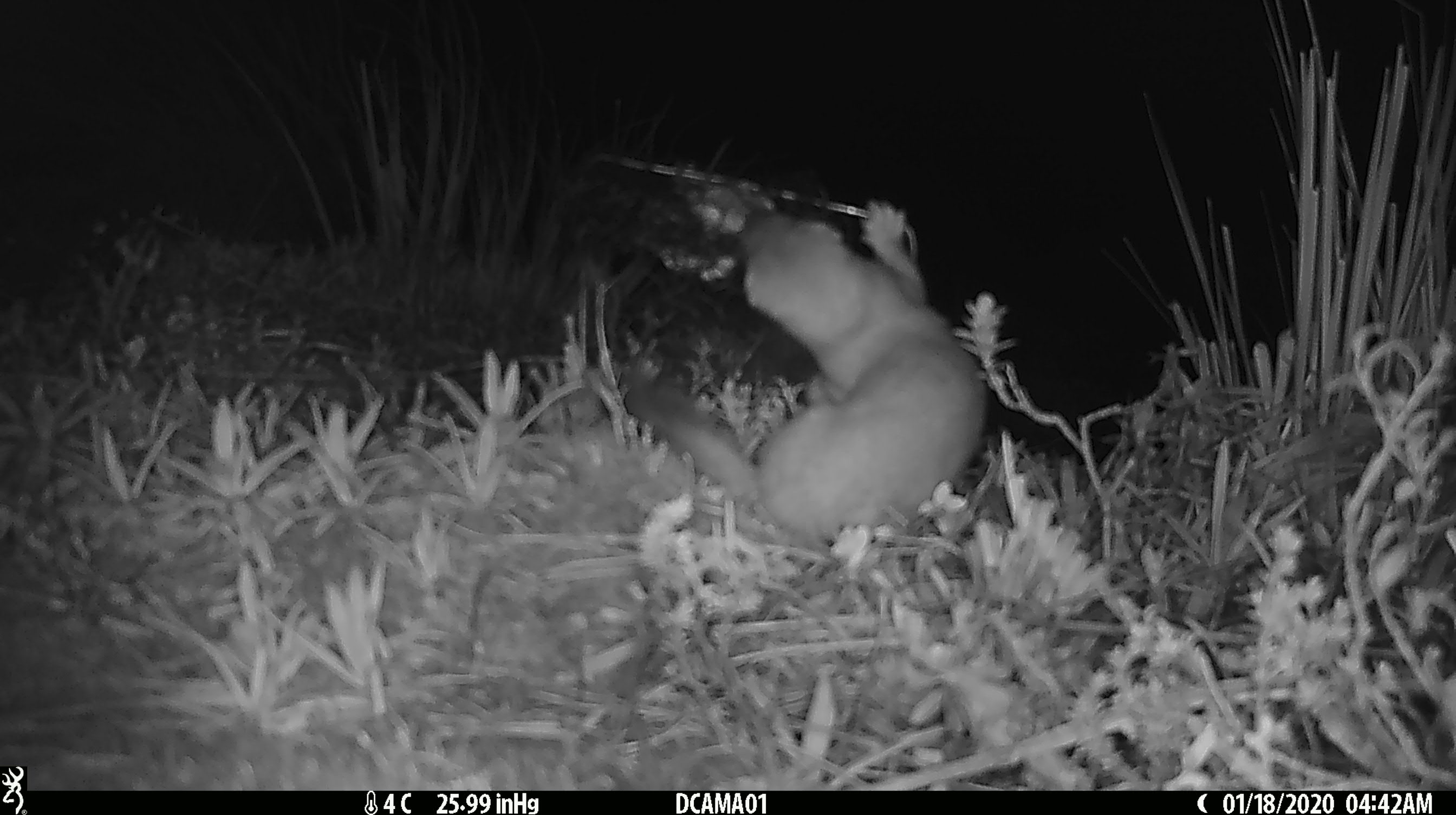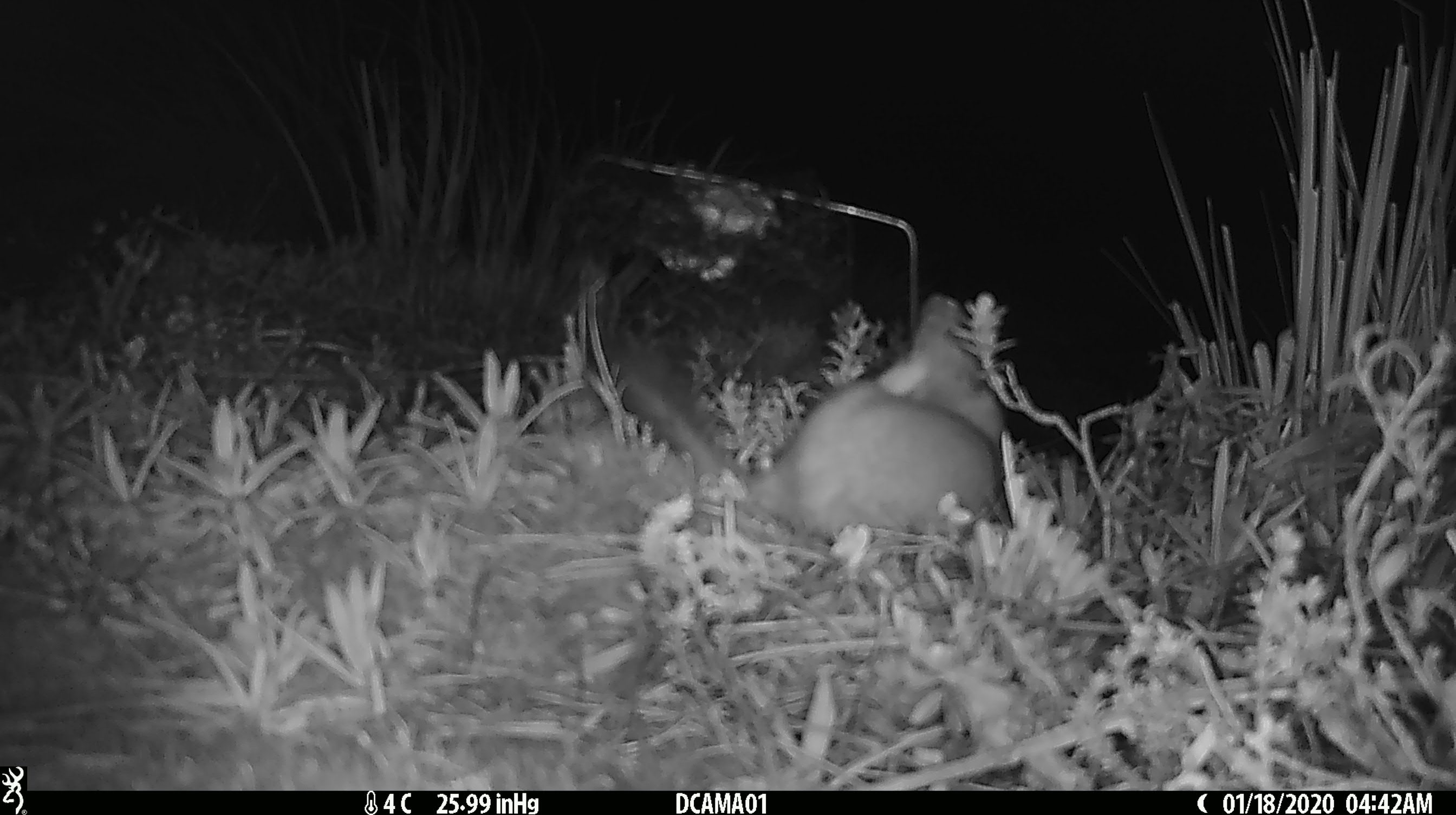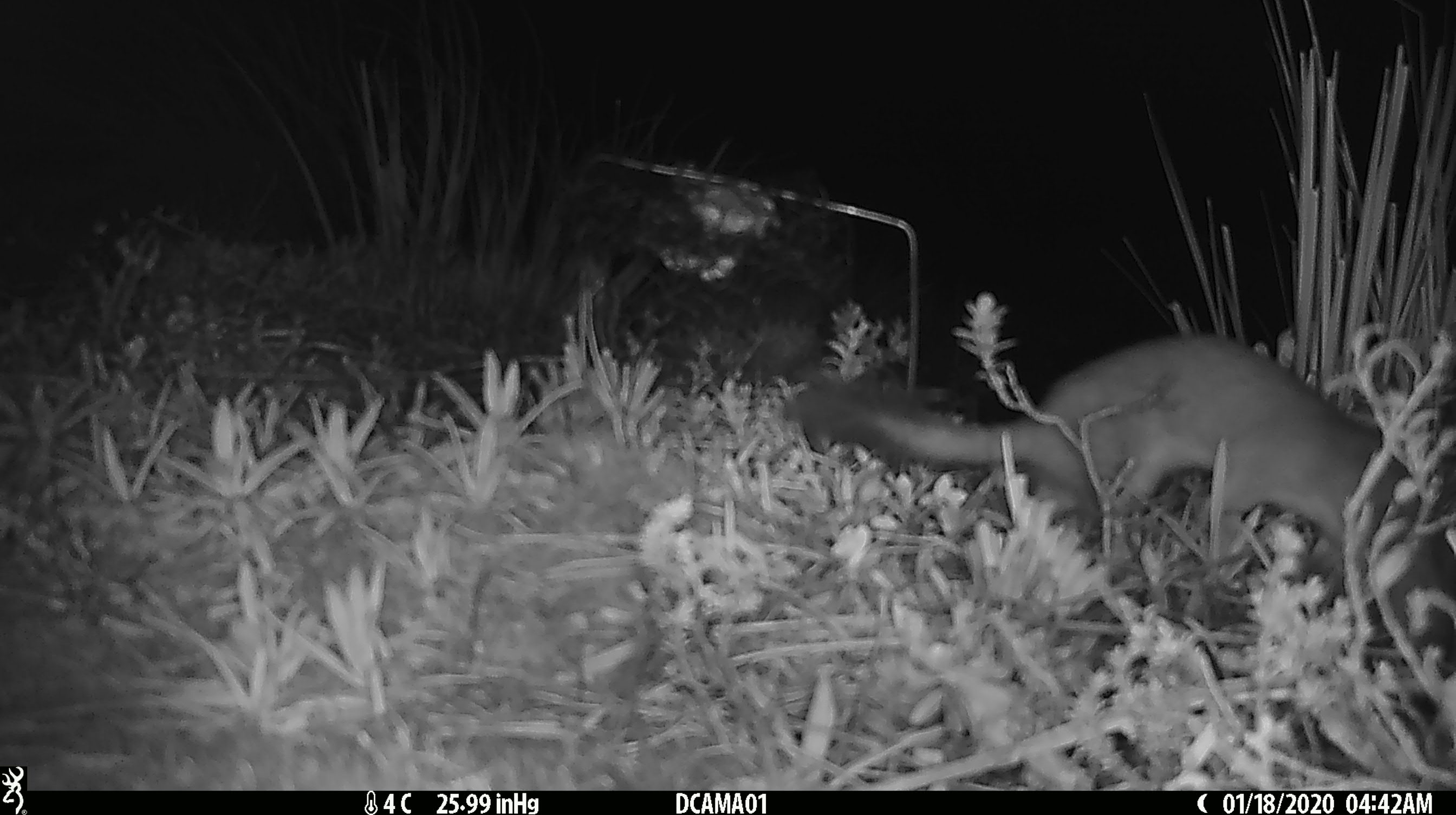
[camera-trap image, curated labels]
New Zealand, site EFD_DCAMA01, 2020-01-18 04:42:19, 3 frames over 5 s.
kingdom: Animalia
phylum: Chordata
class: Mammalia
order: Carnivora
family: Mustelidae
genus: Mustela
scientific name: Mustela erminea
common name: stoat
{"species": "stoat (Mustela erminea)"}